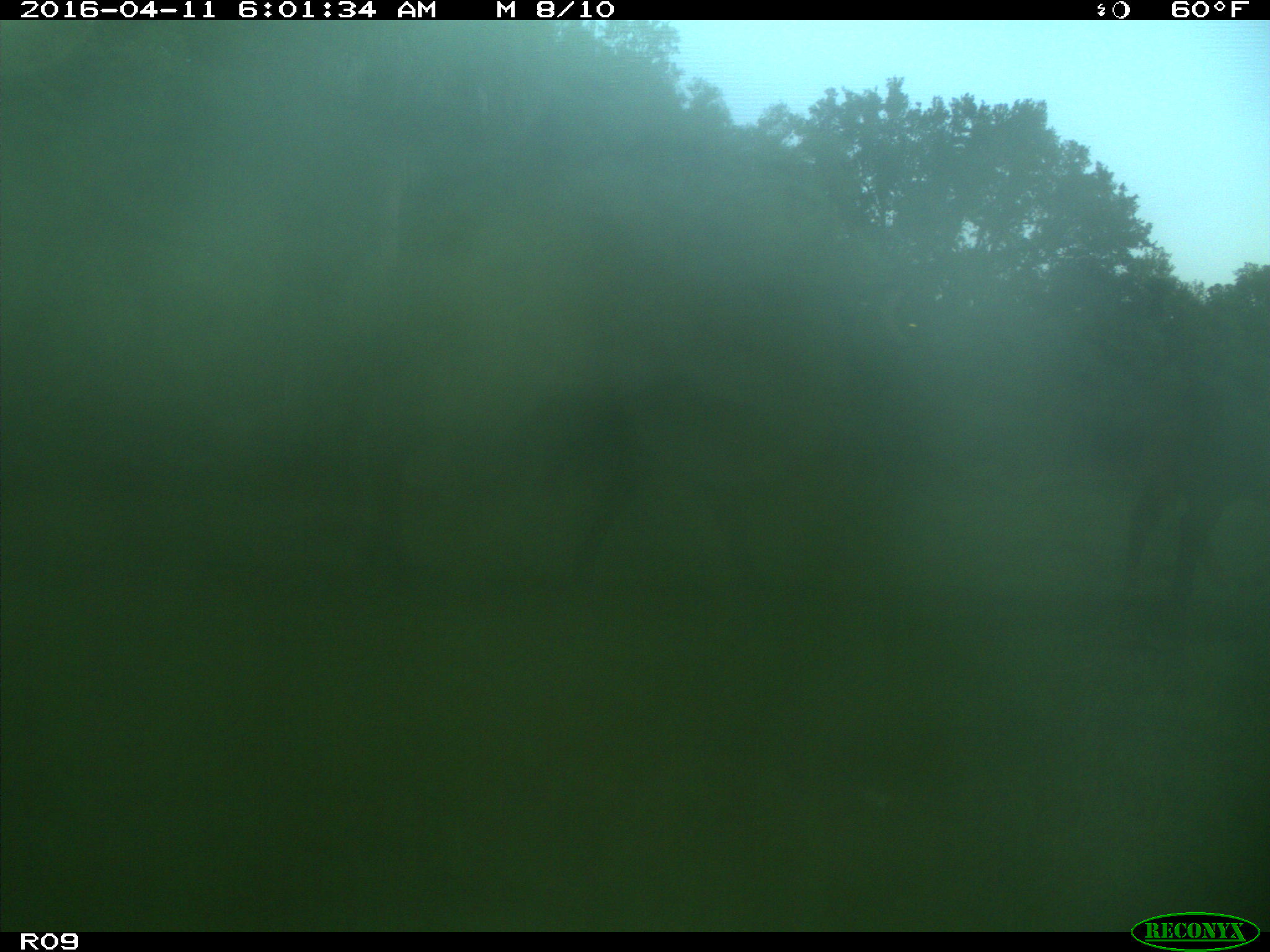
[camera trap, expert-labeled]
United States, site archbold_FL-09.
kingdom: Animalia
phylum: Chordata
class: Mammalia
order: Artiodactyla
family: Bovidae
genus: Bos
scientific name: Bos taurus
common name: domestic cow